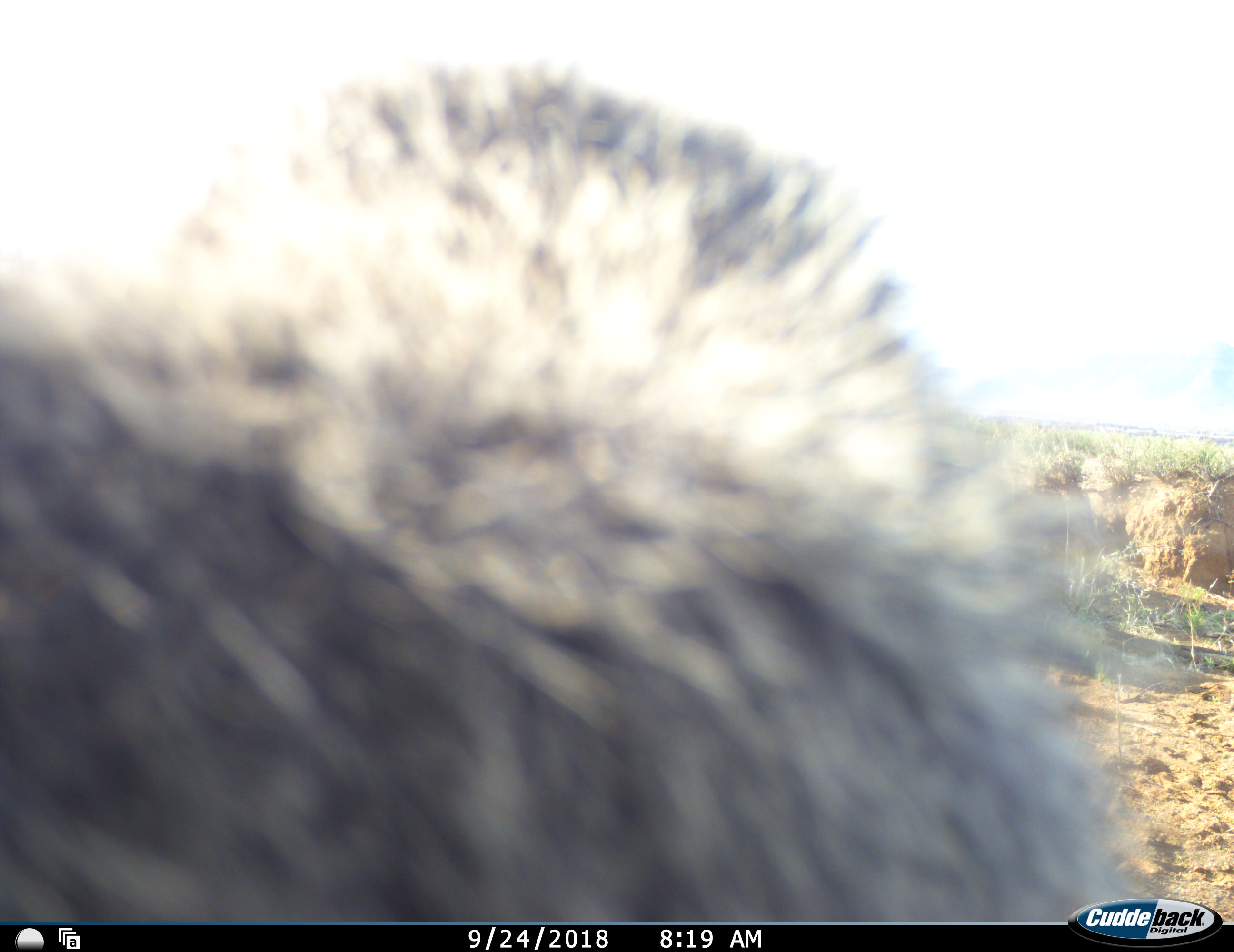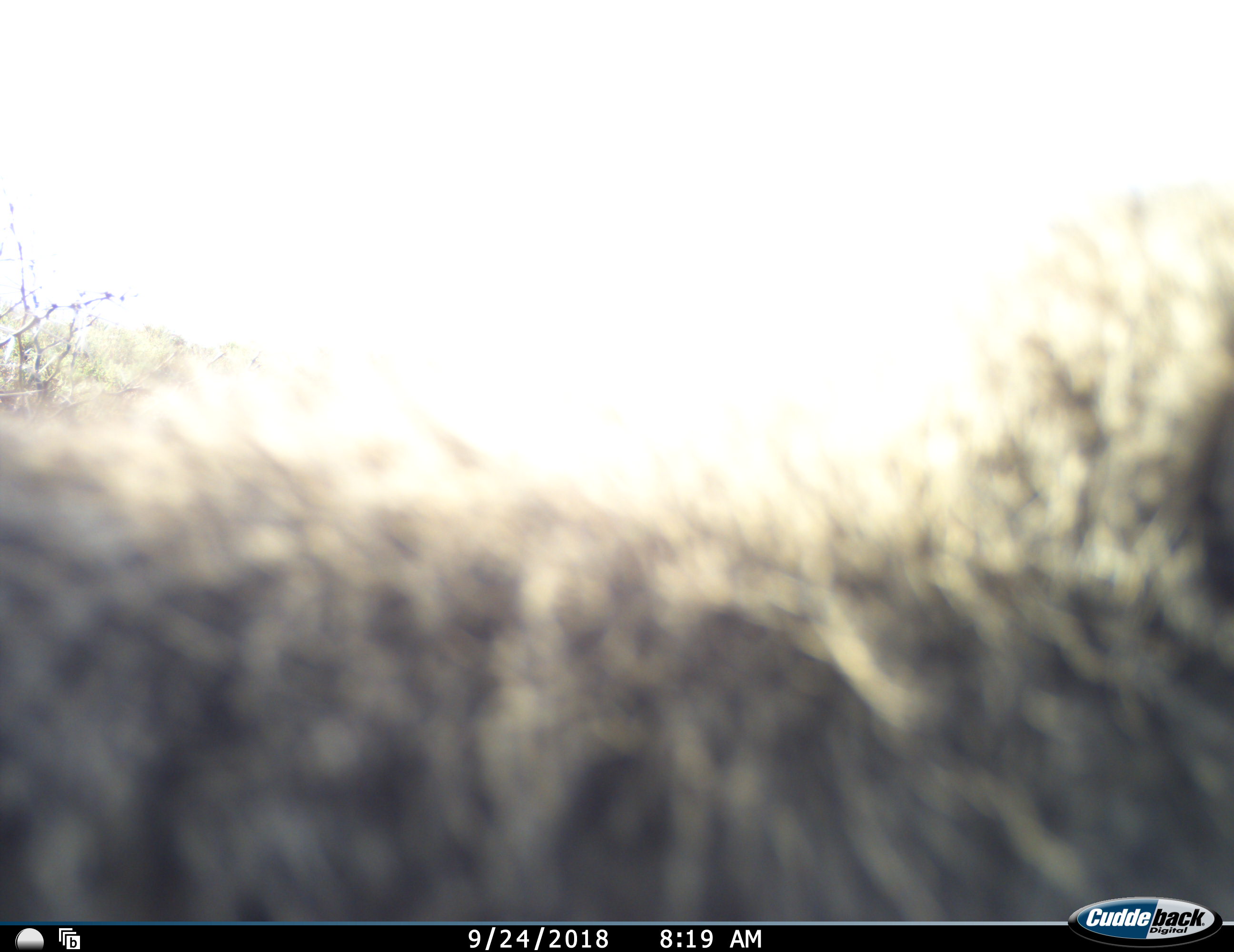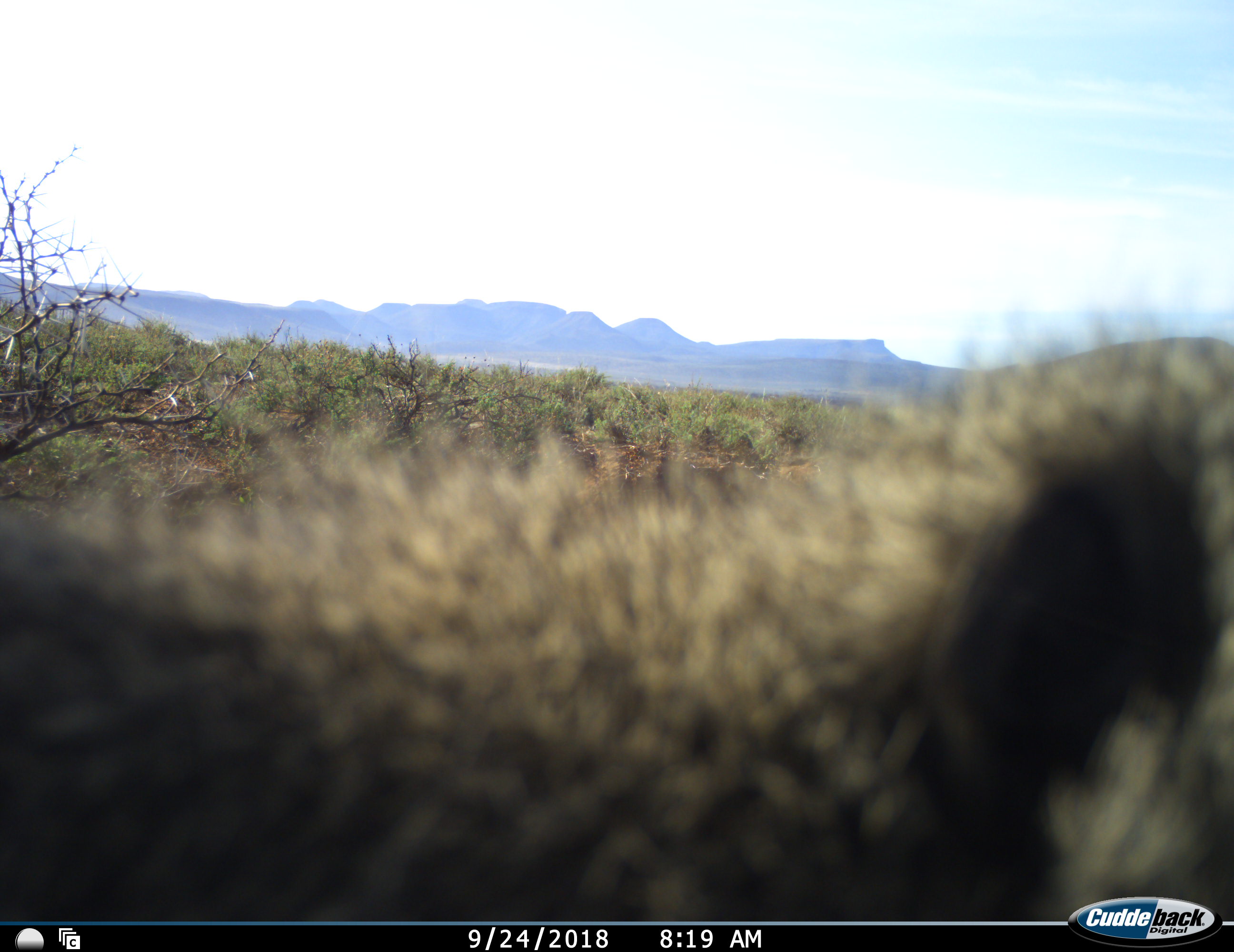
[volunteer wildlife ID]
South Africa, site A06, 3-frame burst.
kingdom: Animalia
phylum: Chordata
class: Mammalia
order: Primates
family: Cercopithecidae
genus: Chlorocebus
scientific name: Chlorocebus pygerythrus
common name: vervet monkey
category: monkeyvervet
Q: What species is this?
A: Monkeyvervet (vervet monkey) (Chlorocebus pygerythrus).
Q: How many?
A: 1.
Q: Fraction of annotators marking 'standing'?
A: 50%.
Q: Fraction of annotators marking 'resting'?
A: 0%.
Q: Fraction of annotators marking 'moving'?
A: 50%.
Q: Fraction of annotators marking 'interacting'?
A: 33%.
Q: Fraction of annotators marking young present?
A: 0%.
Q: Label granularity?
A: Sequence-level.